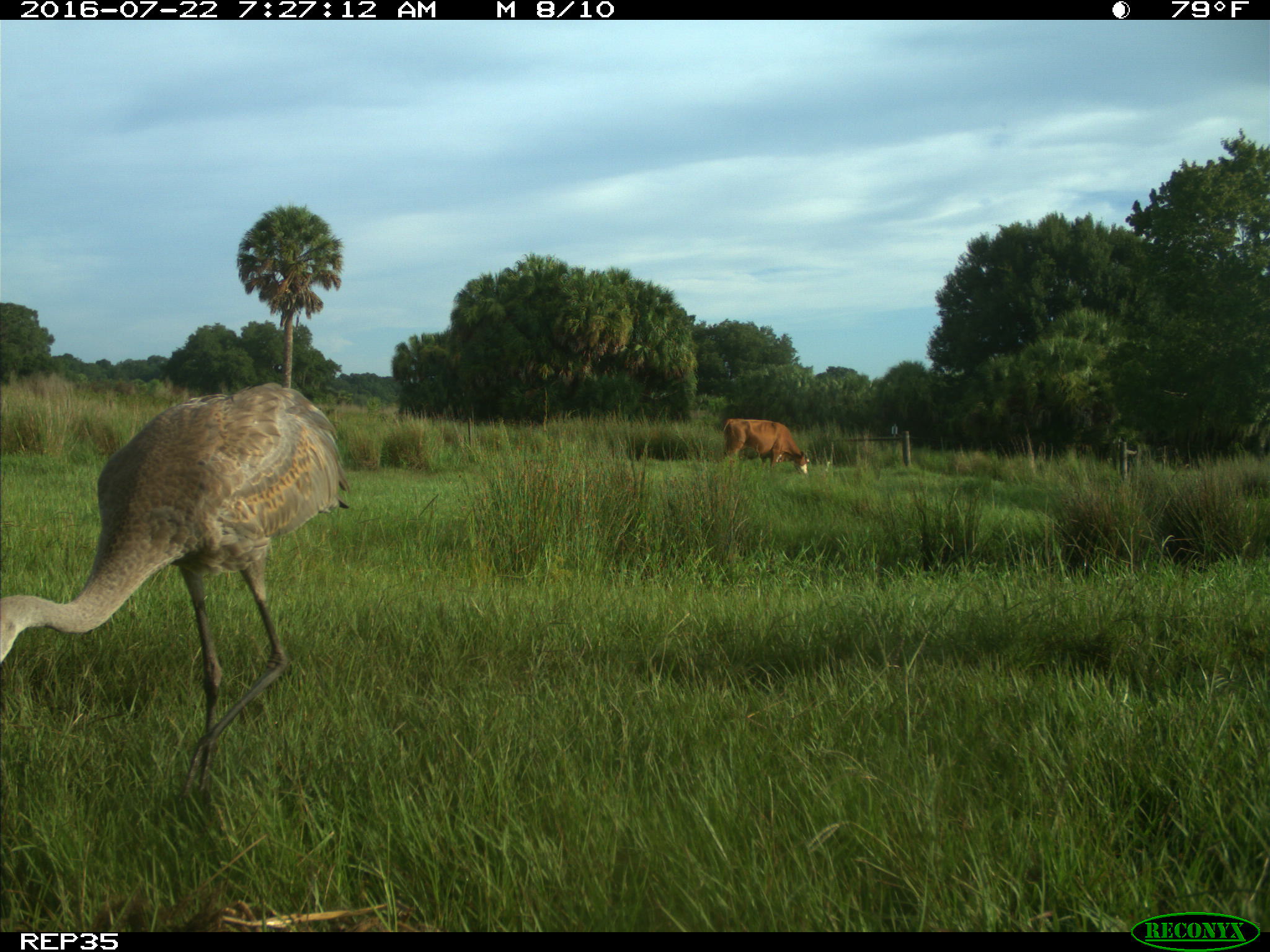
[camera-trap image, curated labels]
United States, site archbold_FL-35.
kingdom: Animalia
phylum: Chordata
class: Mammalia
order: Artiodactyla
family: Bovidae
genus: Bos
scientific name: Bos taurus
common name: domestic cow